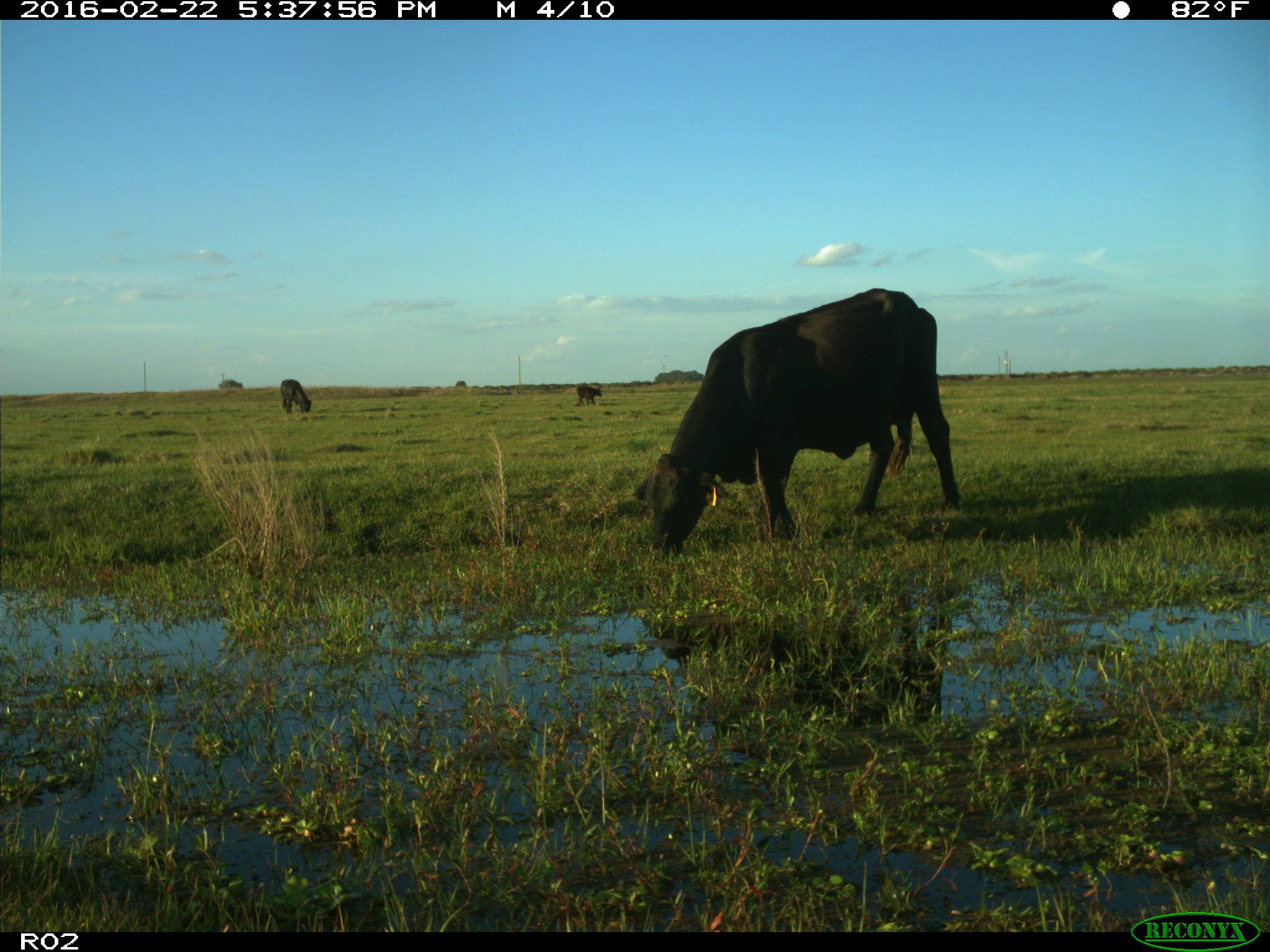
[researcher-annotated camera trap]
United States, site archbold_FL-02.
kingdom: Animalia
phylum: Chordata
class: Mammalia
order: Artiodactyla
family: Bovidae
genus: Bos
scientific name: Bos taurus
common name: domestic cow